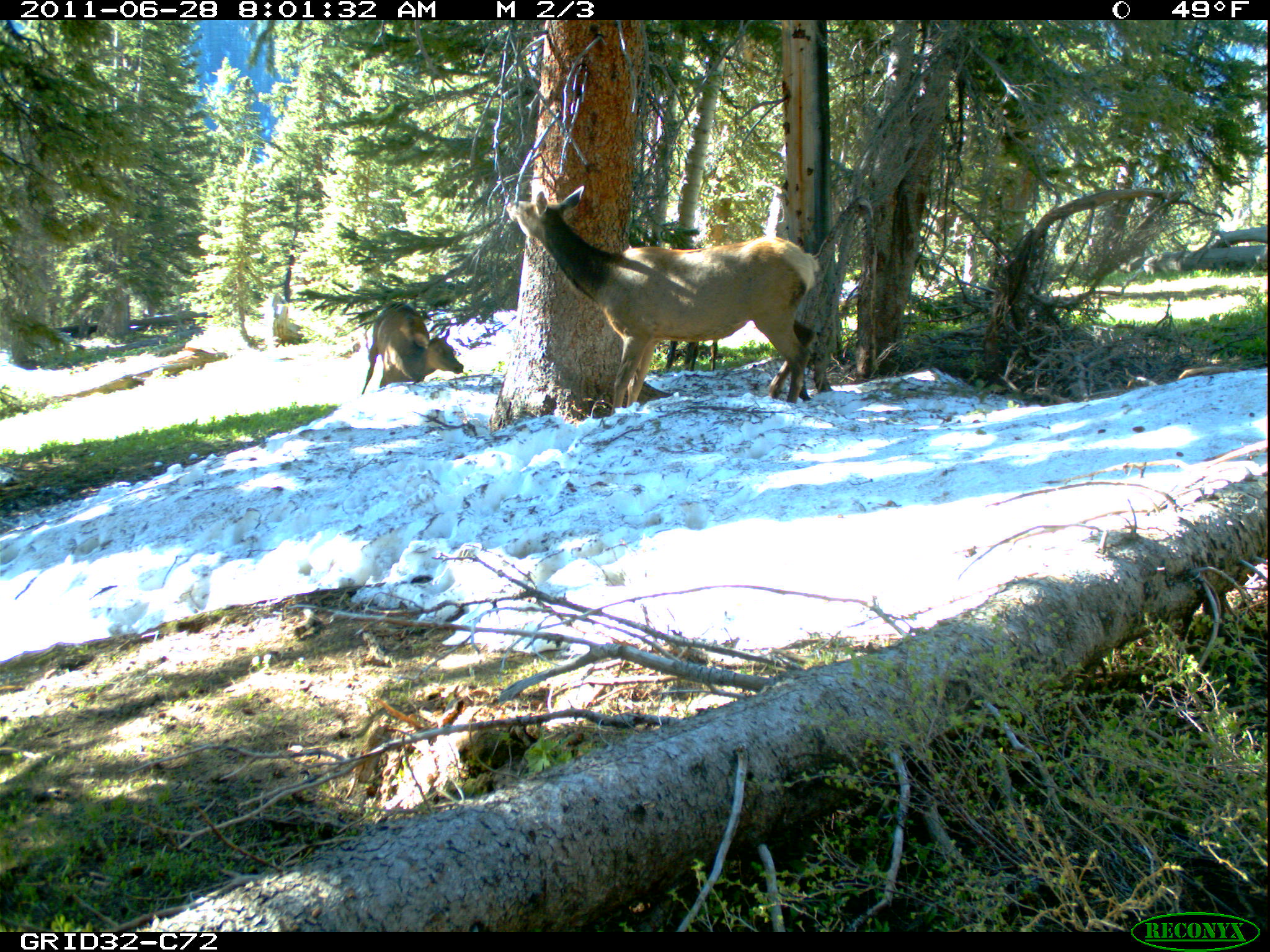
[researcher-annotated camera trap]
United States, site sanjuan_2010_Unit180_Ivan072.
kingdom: Animalia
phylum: Chordata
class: Mammalia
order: Artiodactyla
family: Cervidae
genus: Cervus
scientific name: Cervus elaphus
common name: red deer